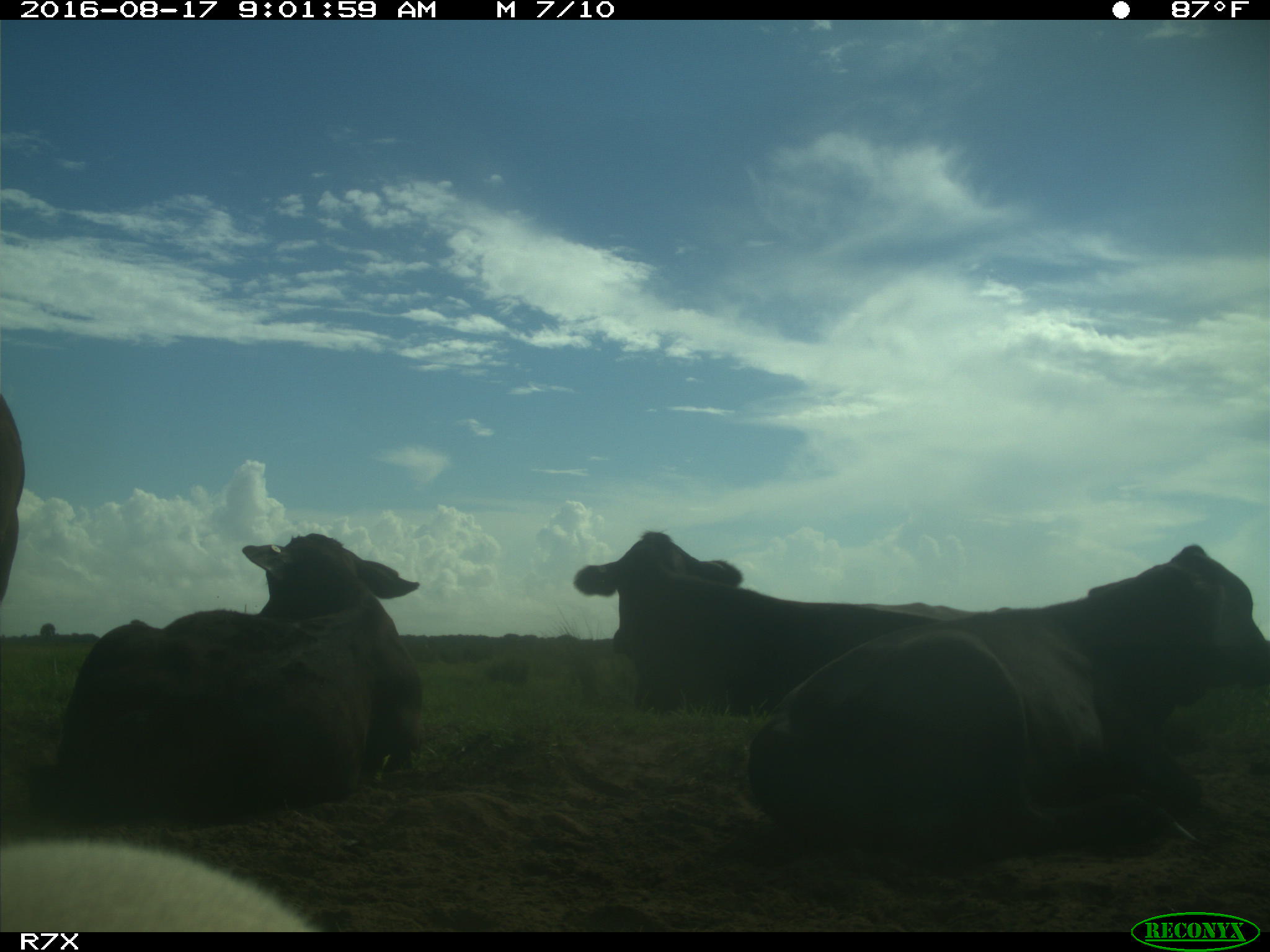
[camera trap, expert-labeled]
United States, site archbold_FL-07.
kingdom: Animalia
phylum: Chordata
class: Mammalia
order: Artiodactyla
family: Bovidae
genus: Bos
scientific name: Bos taurus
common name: domestic cow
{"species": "Bos taurus (domestic cow)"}